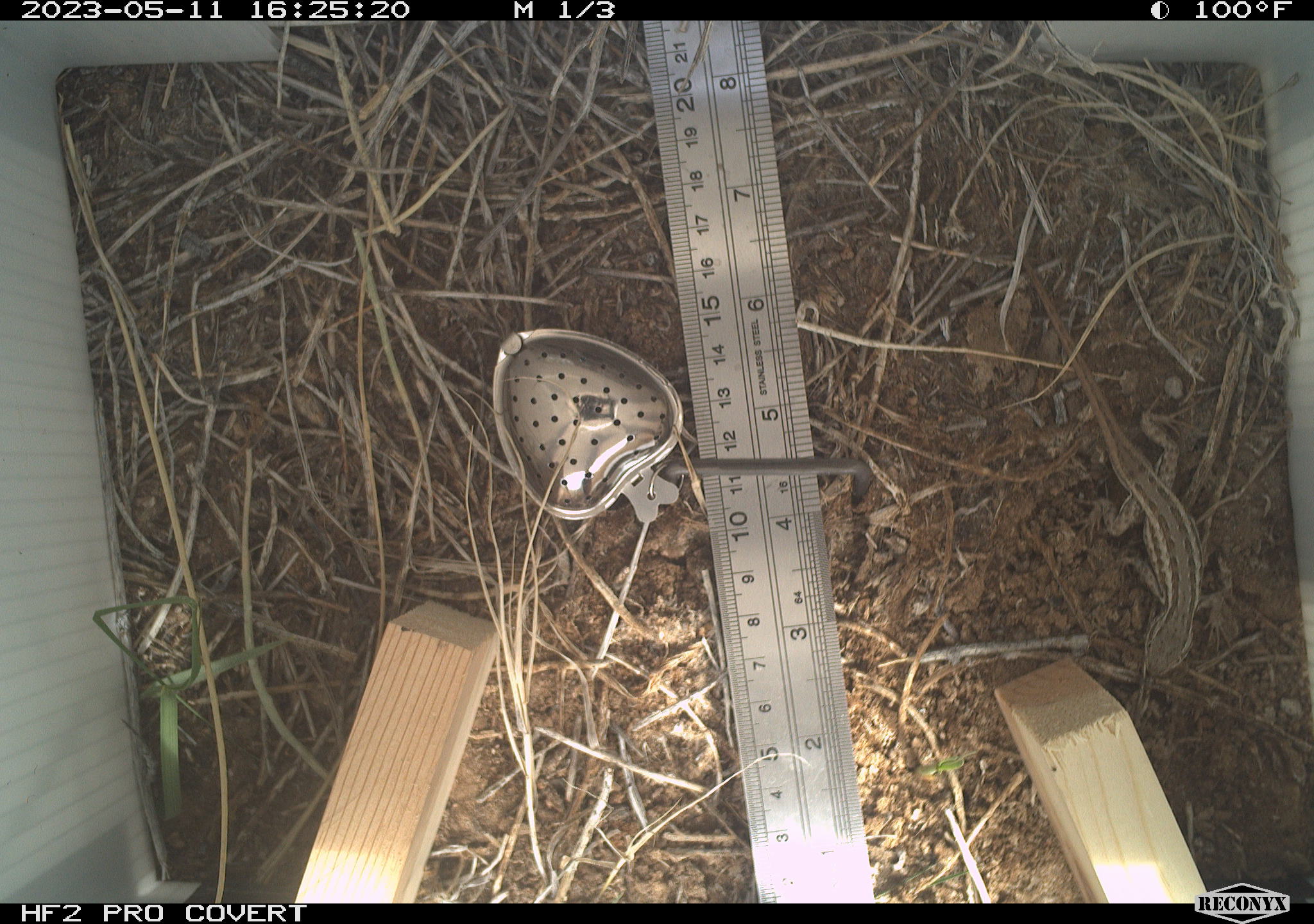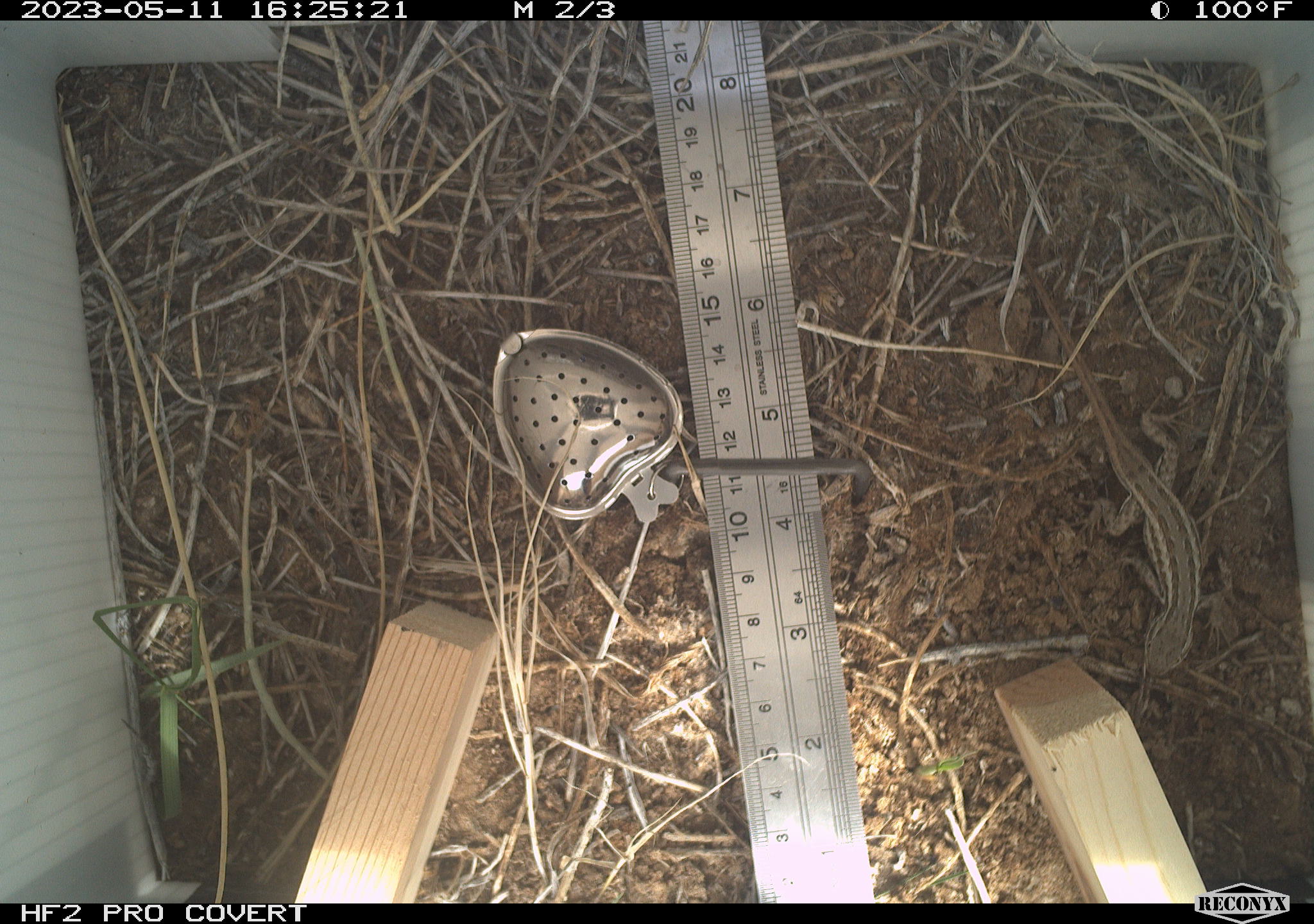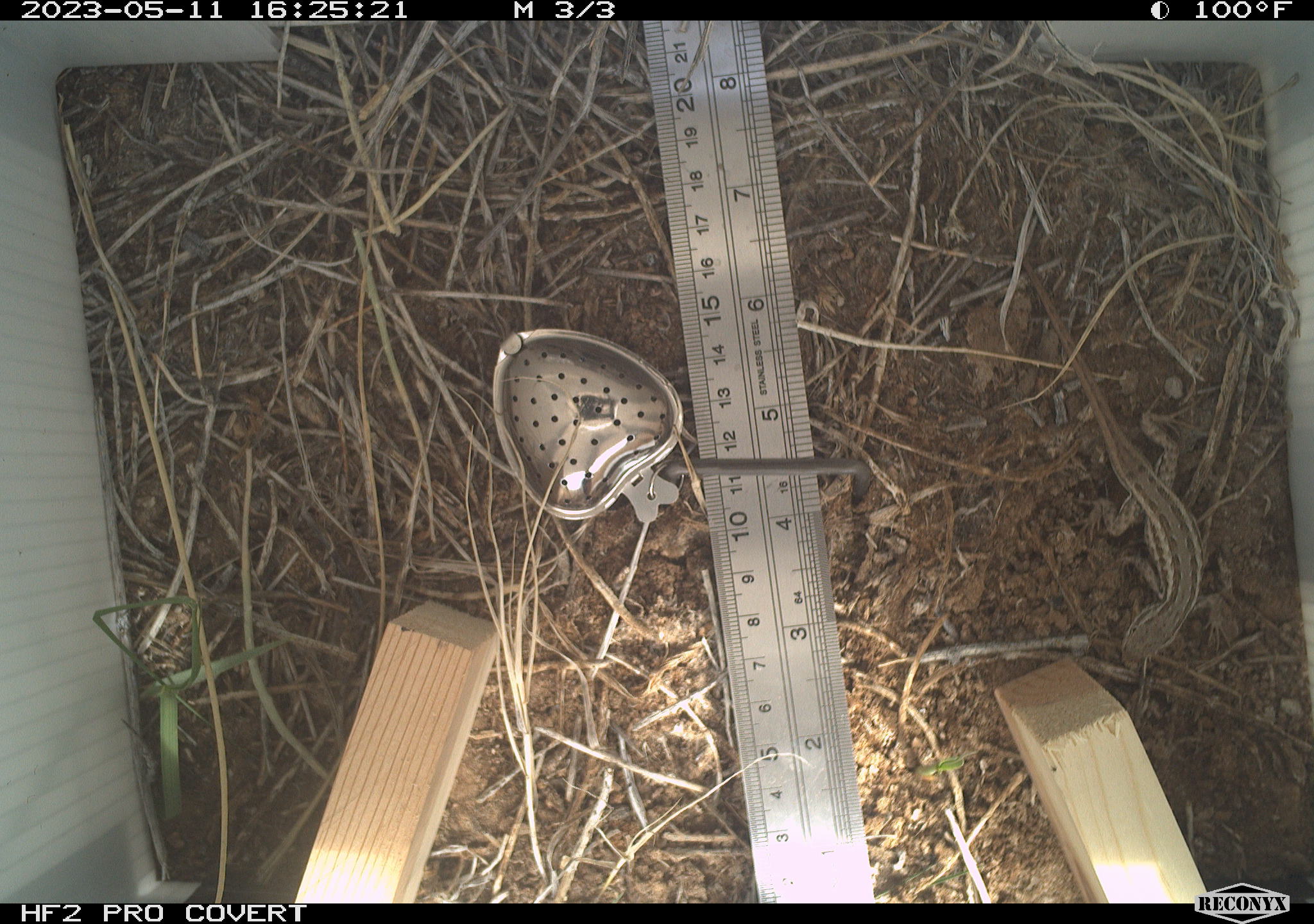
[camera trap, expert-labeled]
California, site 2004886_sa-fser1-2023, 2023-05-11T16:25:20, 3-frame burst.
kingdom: Animalia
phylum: Chordata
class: Reptilia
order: Squamata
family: Phrynosomatidae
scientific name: Phrynosomatidae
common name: phrynosomatid lizards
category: phrynosomatidae family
Phrynosomatidae family (phrynosomatid lizards) (Phrynosomatidae).